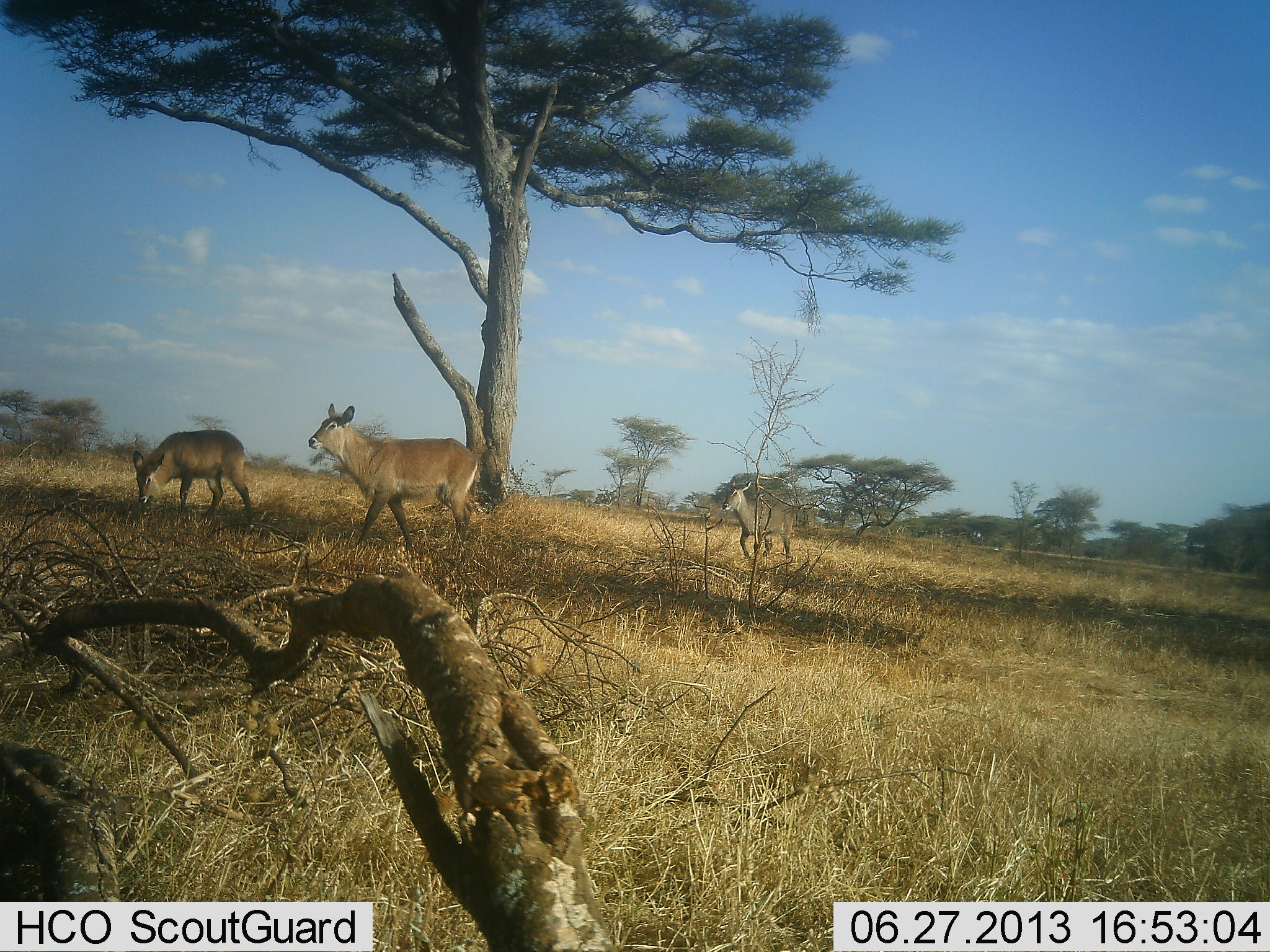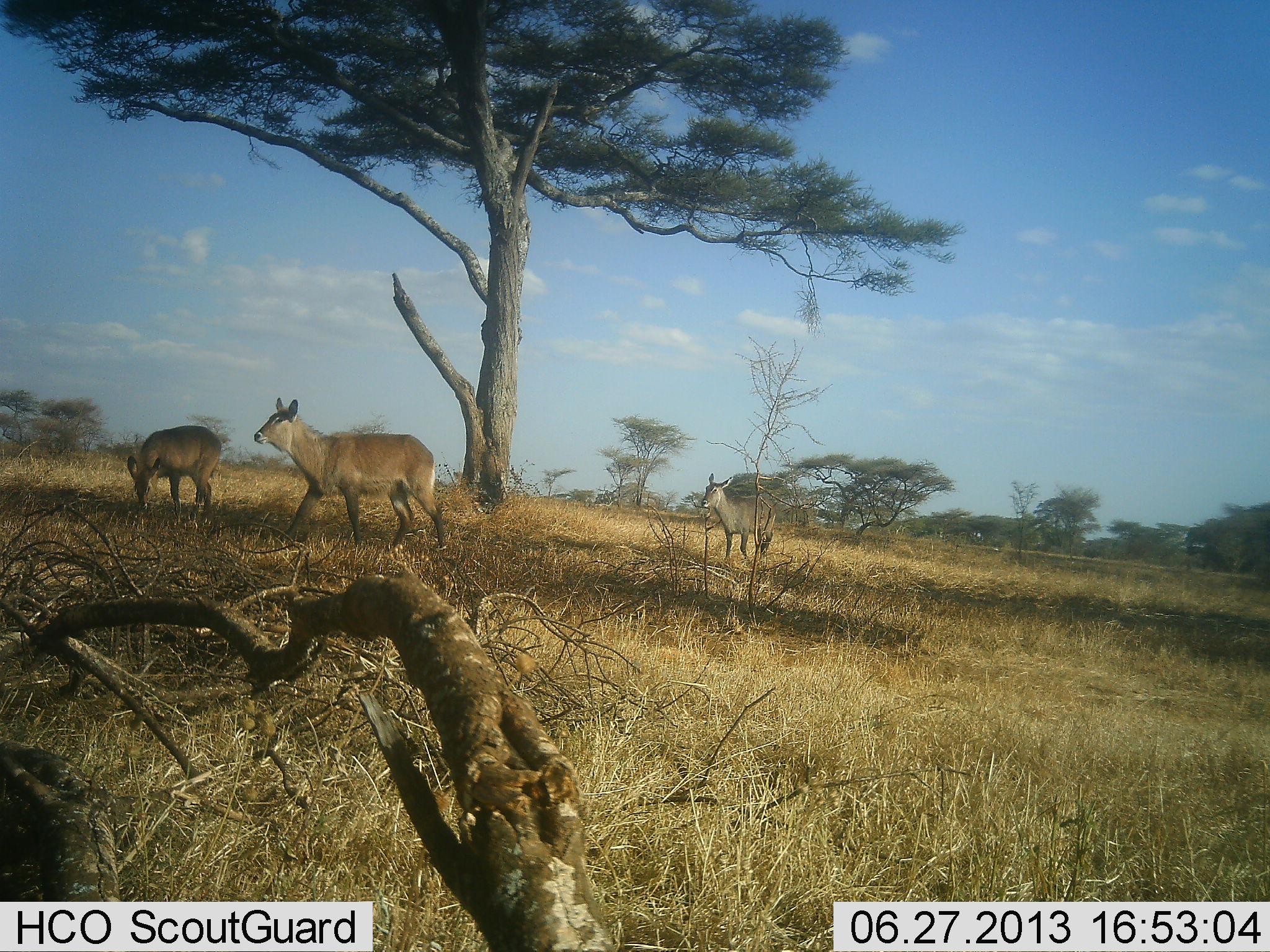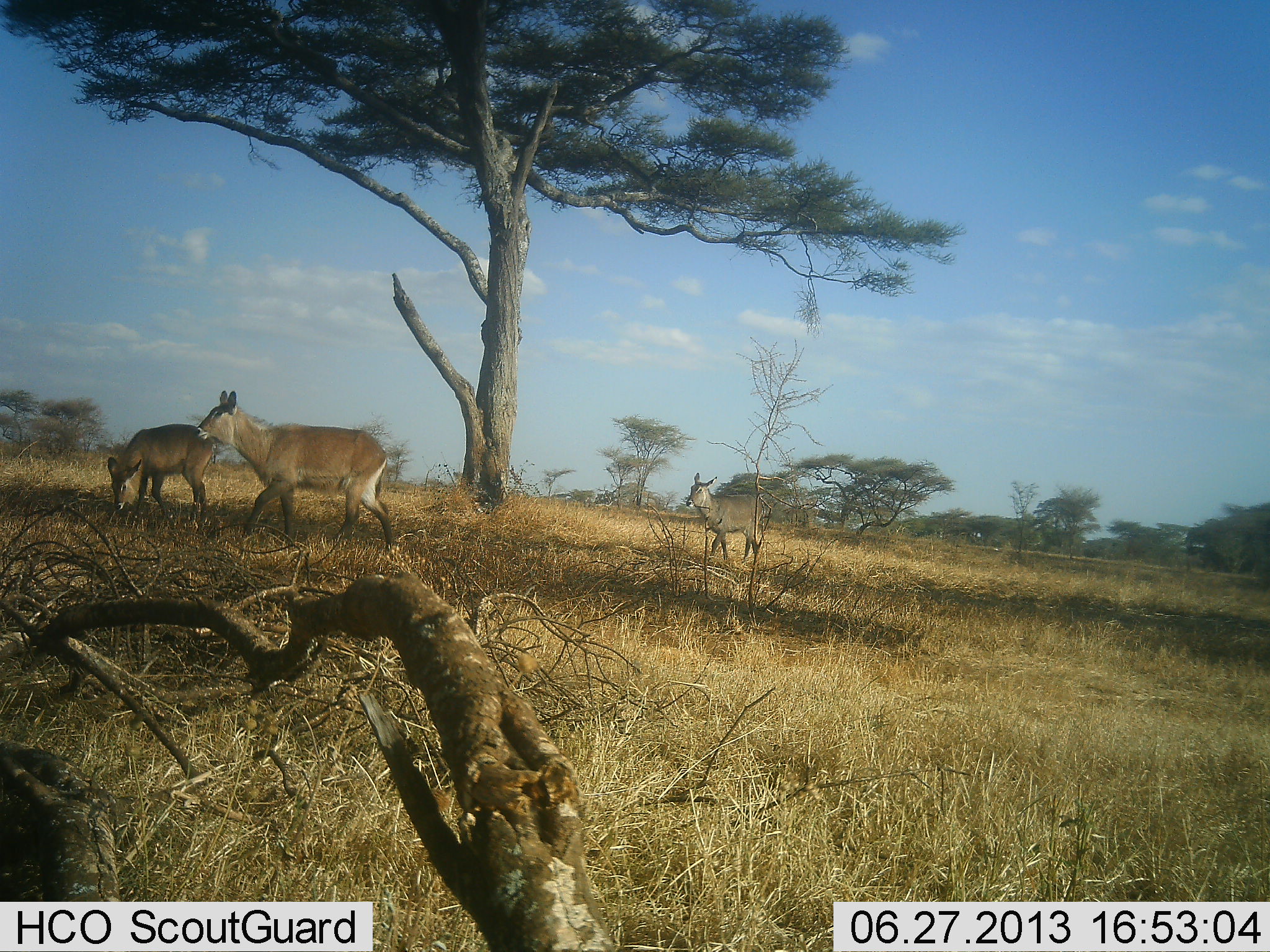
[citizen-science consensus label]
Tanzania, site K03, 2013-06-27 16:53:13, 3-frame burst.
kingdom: Animalia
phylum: Chordata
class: Mammalia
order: Artiodactyla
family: Bovidae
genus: Kobus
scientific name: Kobus ellipsiprymnus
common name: waterbuck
Waterbuck (Kobus ellipsiprymnus), count 3. Behavior (volunteer vote fractions): standing 16%, resting 0%, moving 89%, interacting 0%. Young present (vote fraction): 0%. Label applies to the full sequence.